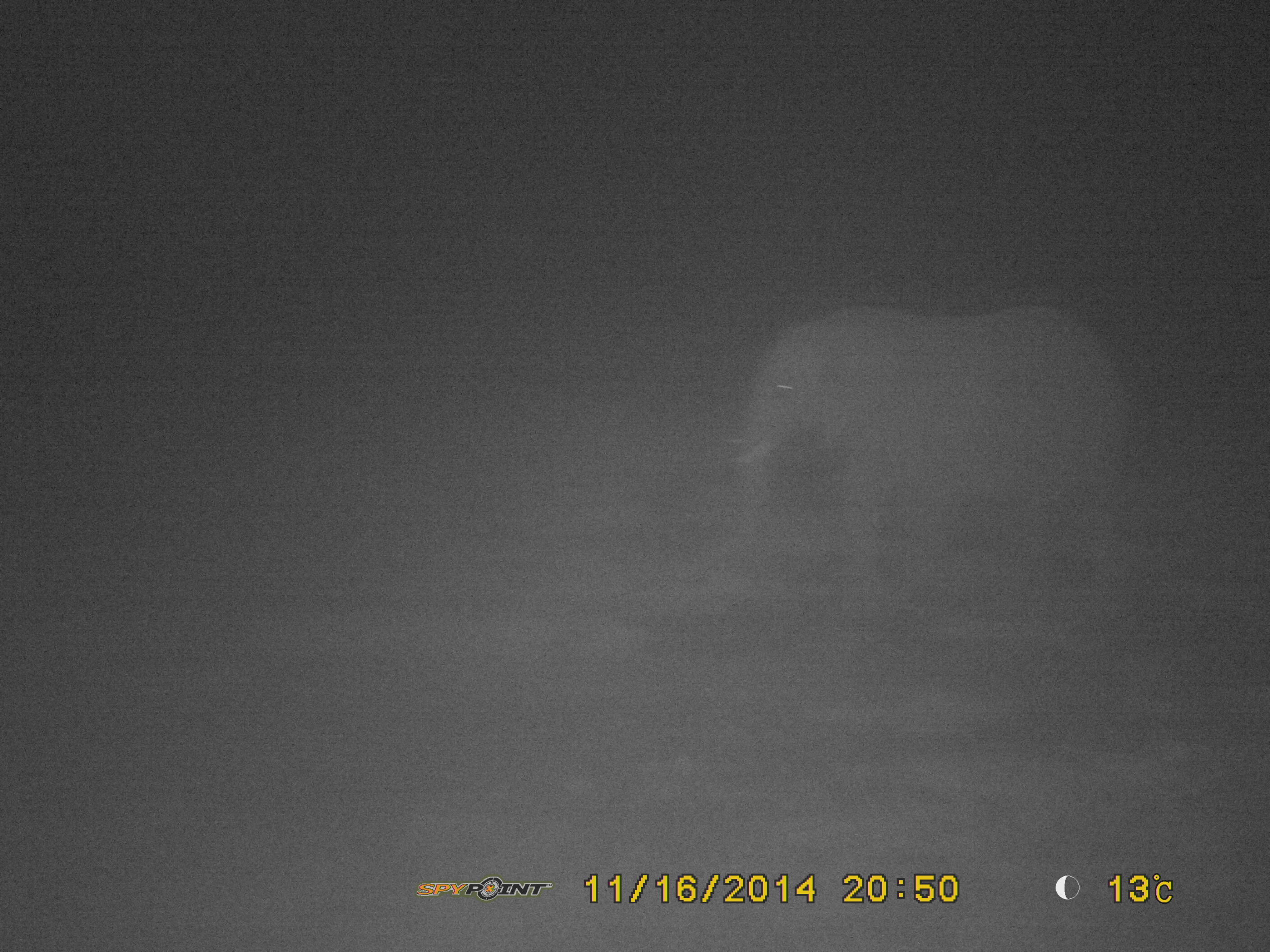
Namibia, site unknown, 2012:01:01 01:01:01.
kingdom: Animalia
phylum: Chordata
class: Mammalia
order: Proboscidea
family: Elephantidae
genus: Loxodonta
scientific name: Loxodonta africana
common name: african elephant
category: loxodanta africana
Loxodanta africana (african elephant) (Loxodonta africana).